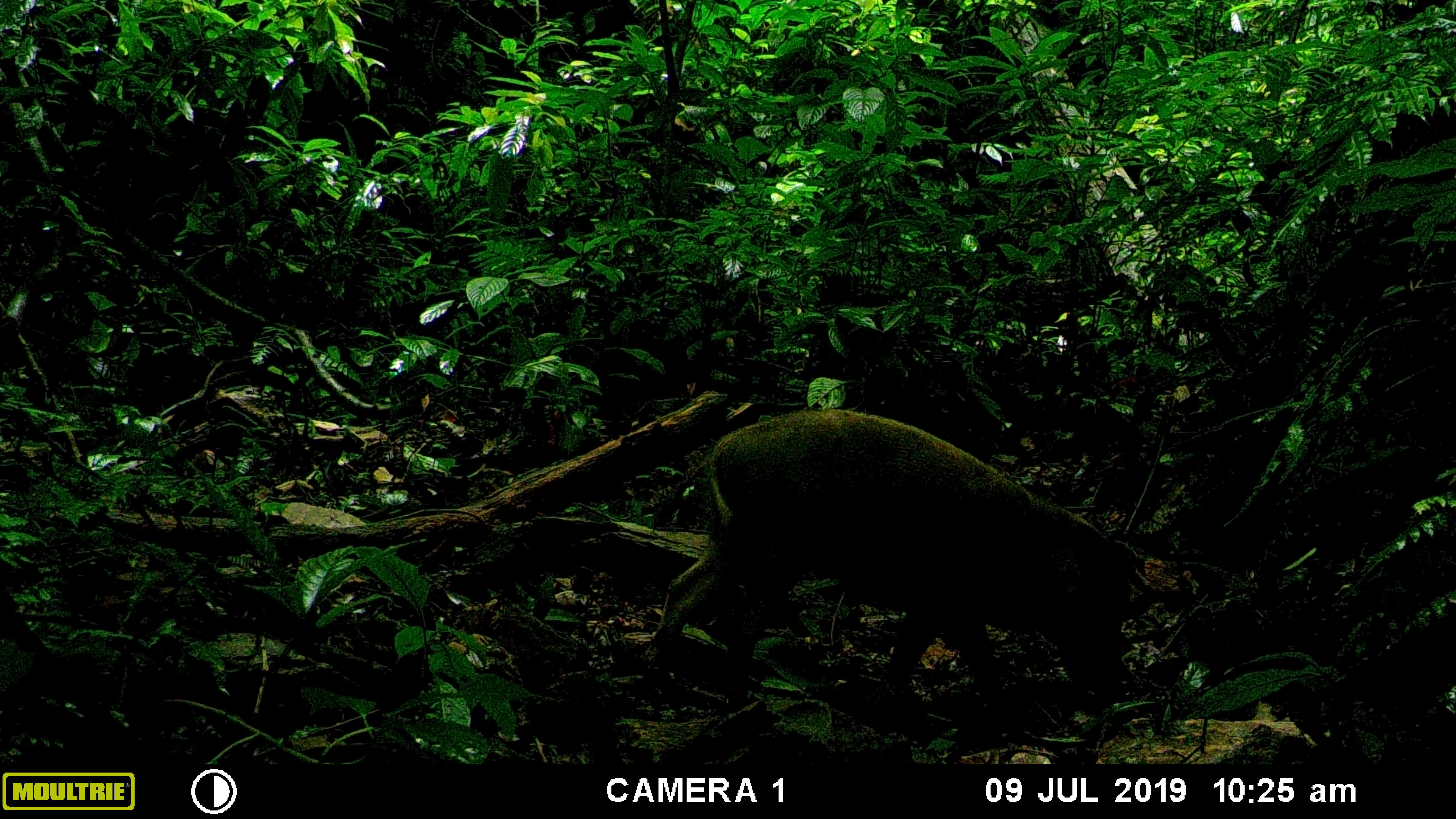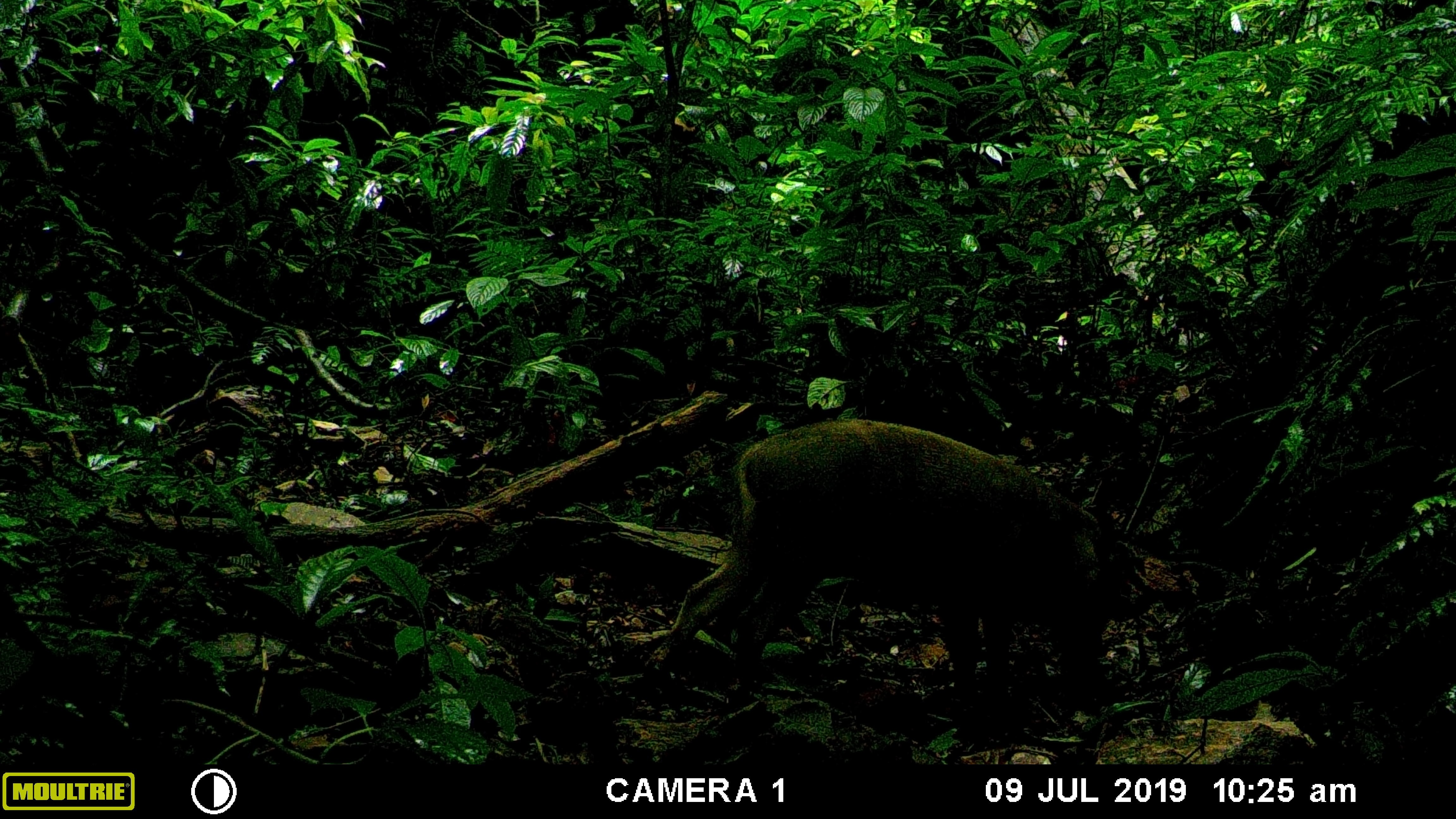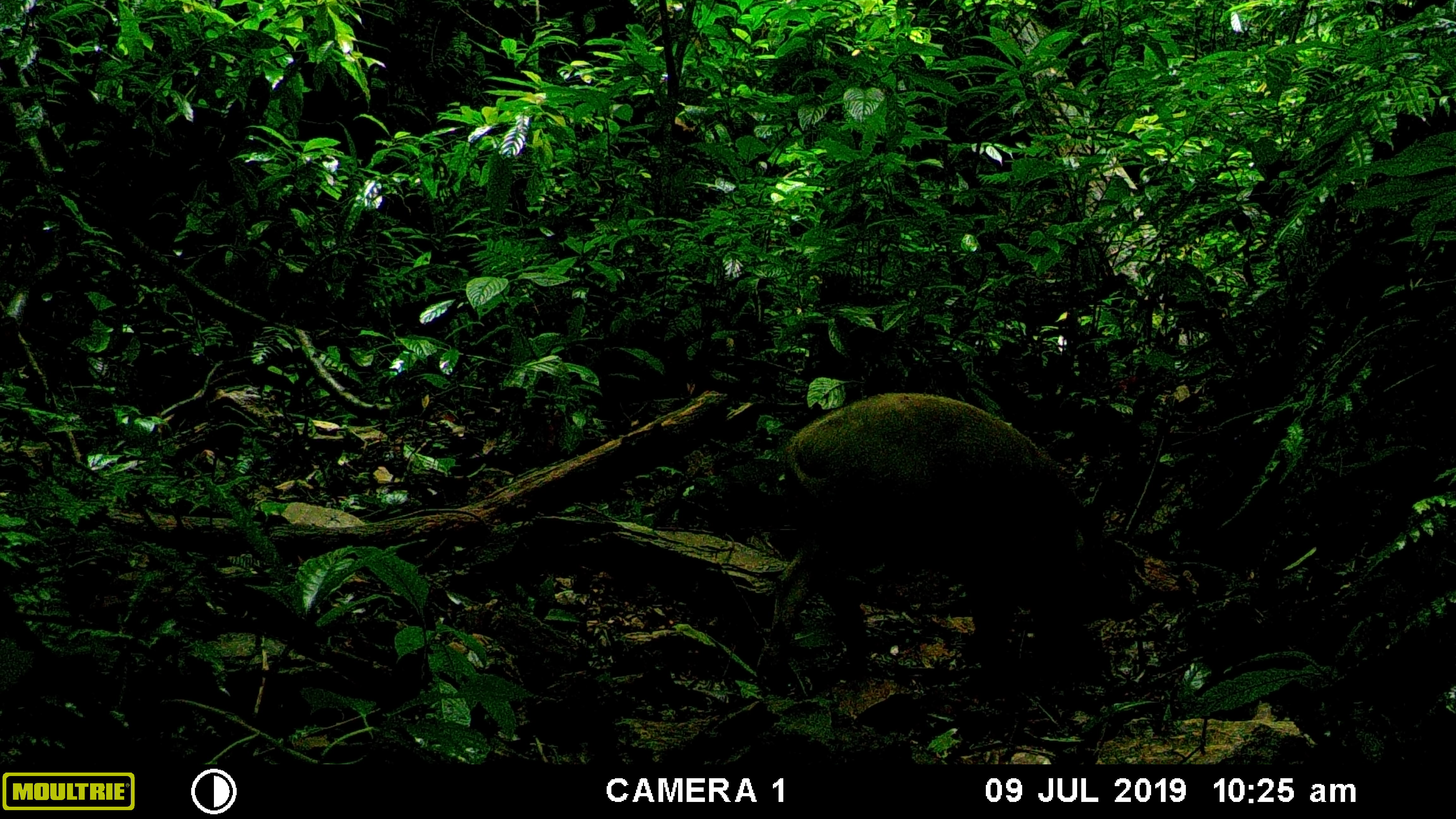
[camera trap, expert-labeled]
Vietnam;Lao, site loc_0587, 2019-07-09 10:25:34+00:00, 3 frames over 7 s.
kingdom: Animalia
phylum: Chordata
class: Mammalia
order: Artiodactyla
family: Suidae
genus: Sus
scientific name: Sus scrofa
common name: eurasian wild pig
Eurasian wild pig (Sus scrofa). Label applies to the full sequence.